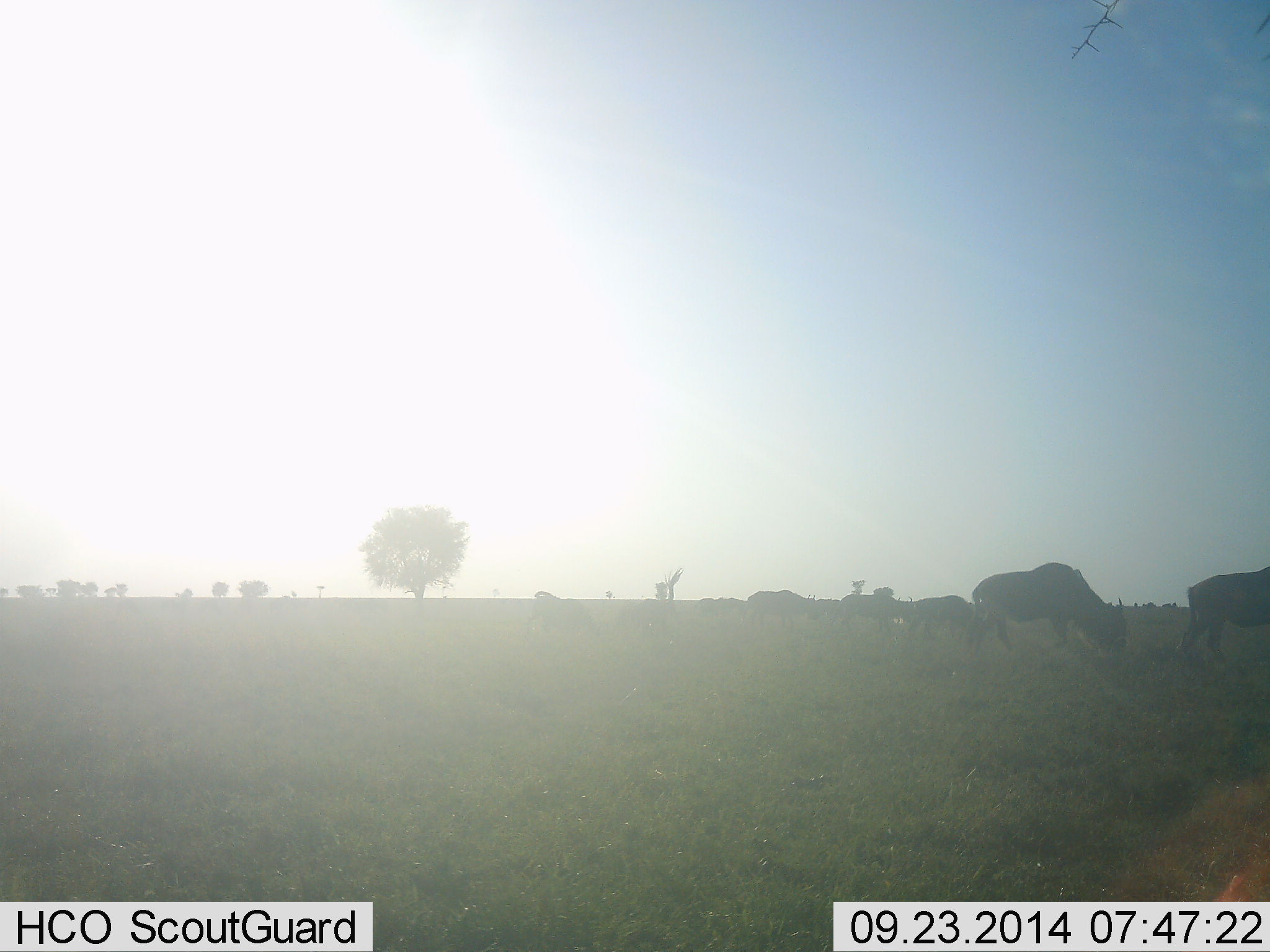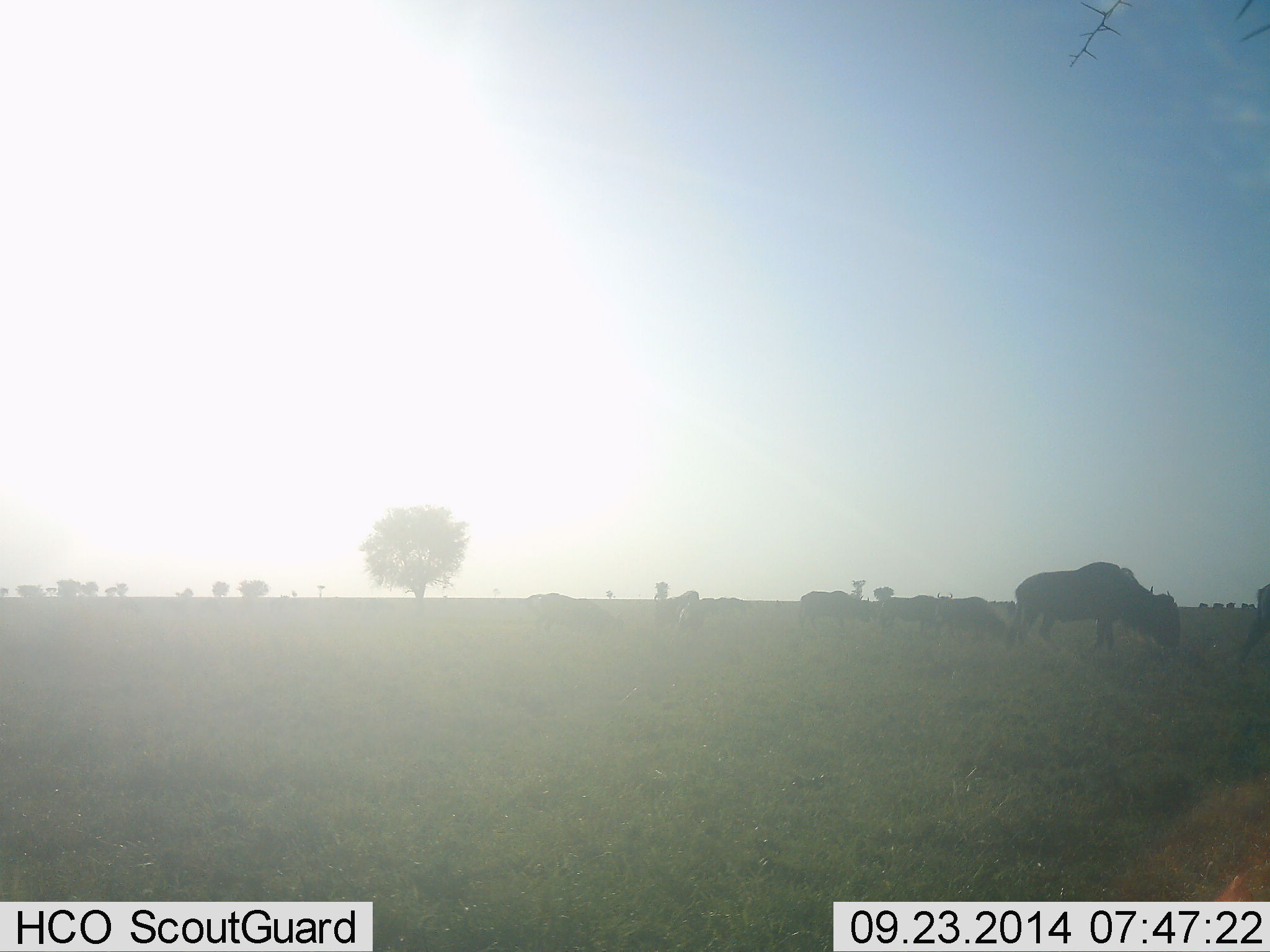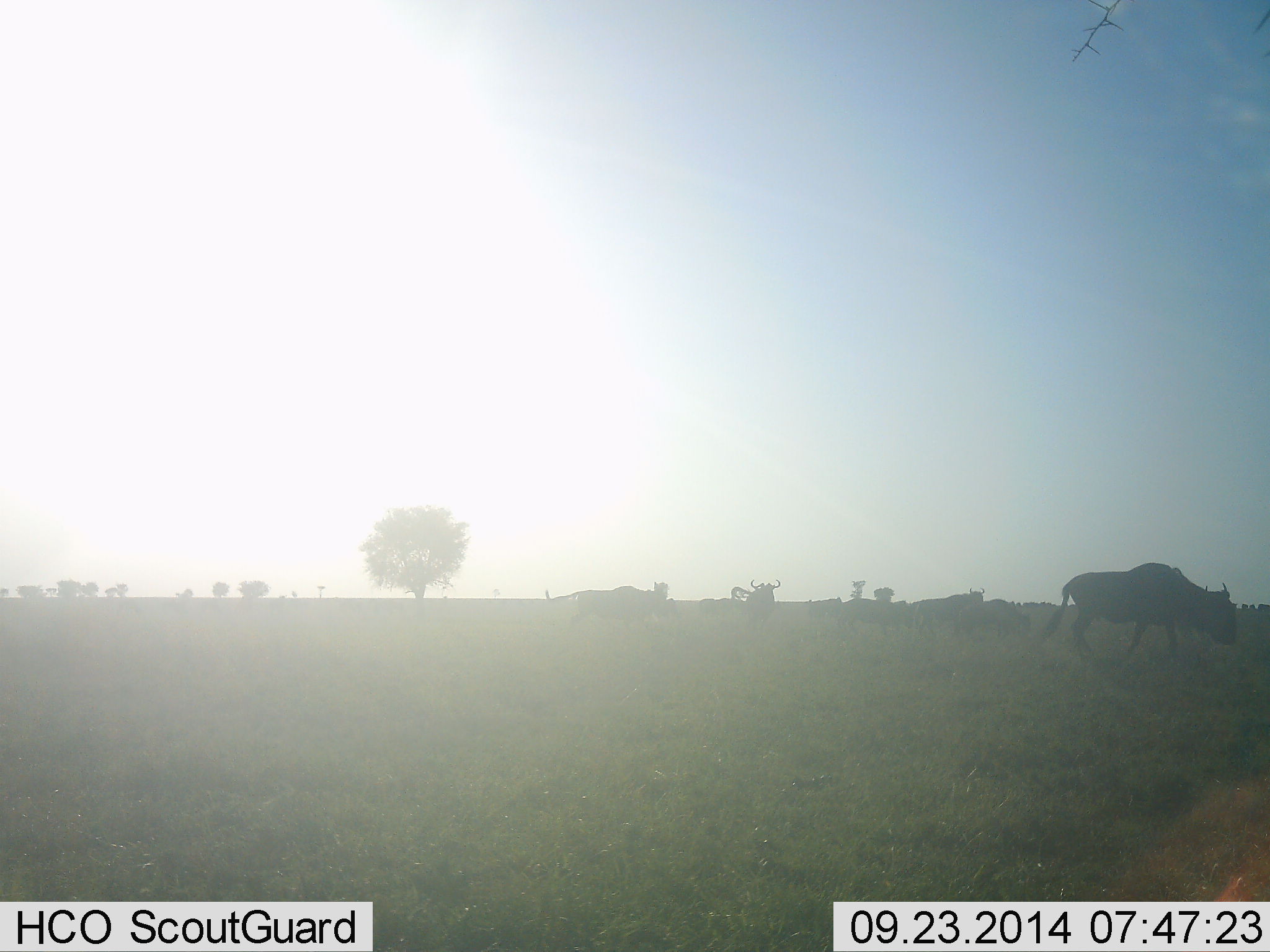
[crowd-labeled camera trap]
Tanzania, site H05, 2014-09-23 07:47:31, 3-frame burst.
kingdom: Animalia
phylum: Chordata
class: Mammalia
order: Artiodactyla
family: Bovidae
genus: Connochaetes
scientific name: Connochaetes taurinus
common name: blue wildebeest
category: wildebeest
Wildebeest (blue wildebeest) (Connochaetes taurinus), count 9. Behavior (volunteer vote fractions): standing 20%, resting 0%, moving 90%, interacting 20%. Young present (vote fraction): 0%. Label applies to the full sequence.